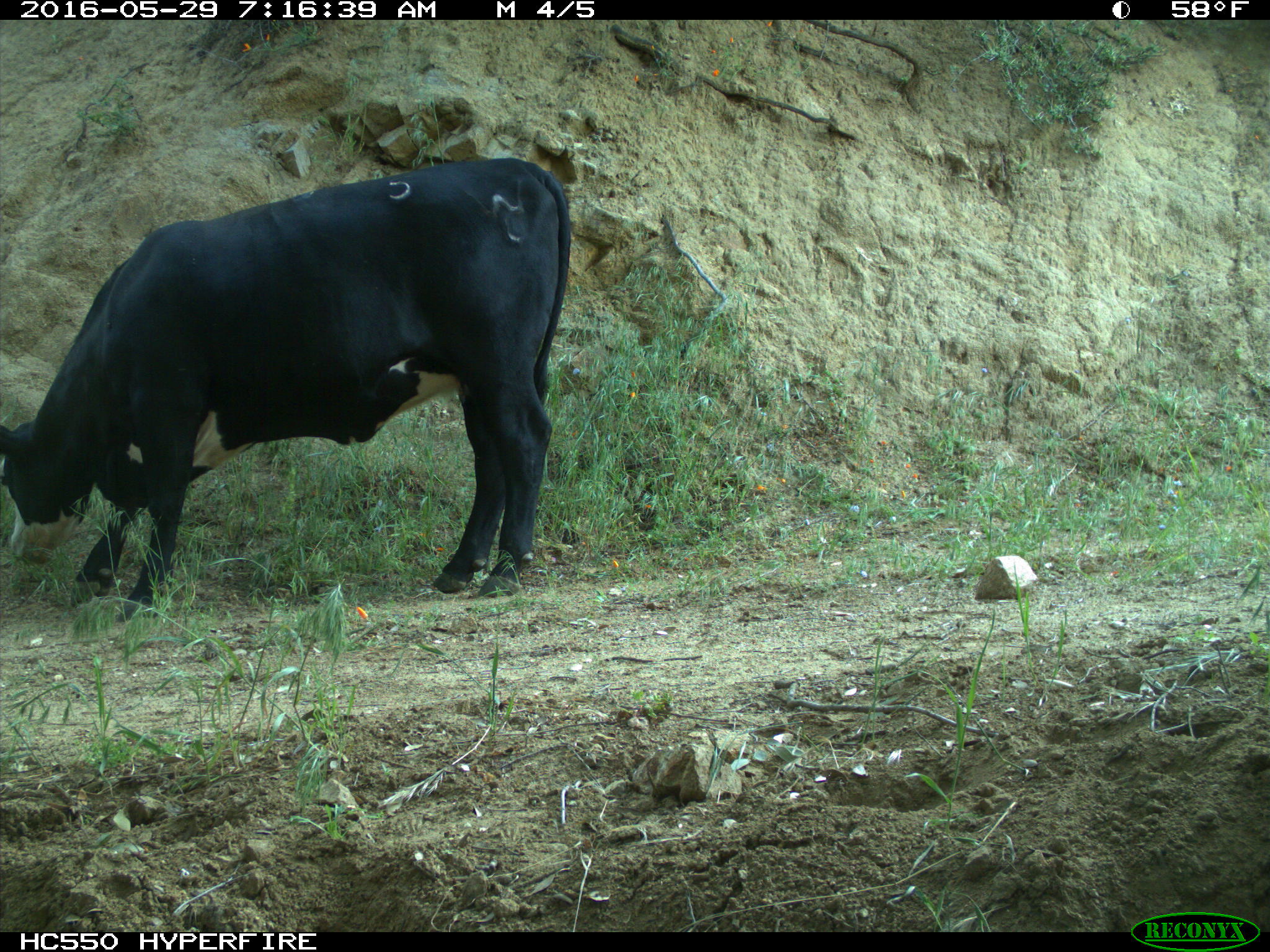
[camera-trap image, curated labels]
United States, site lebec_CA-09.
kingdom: Animalia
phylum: Chordata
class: Mammalia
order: Artiodactyla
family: Bovidae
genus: Bos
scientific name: Bos taurus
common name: domestic cow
Bos taurus (domestic cow).